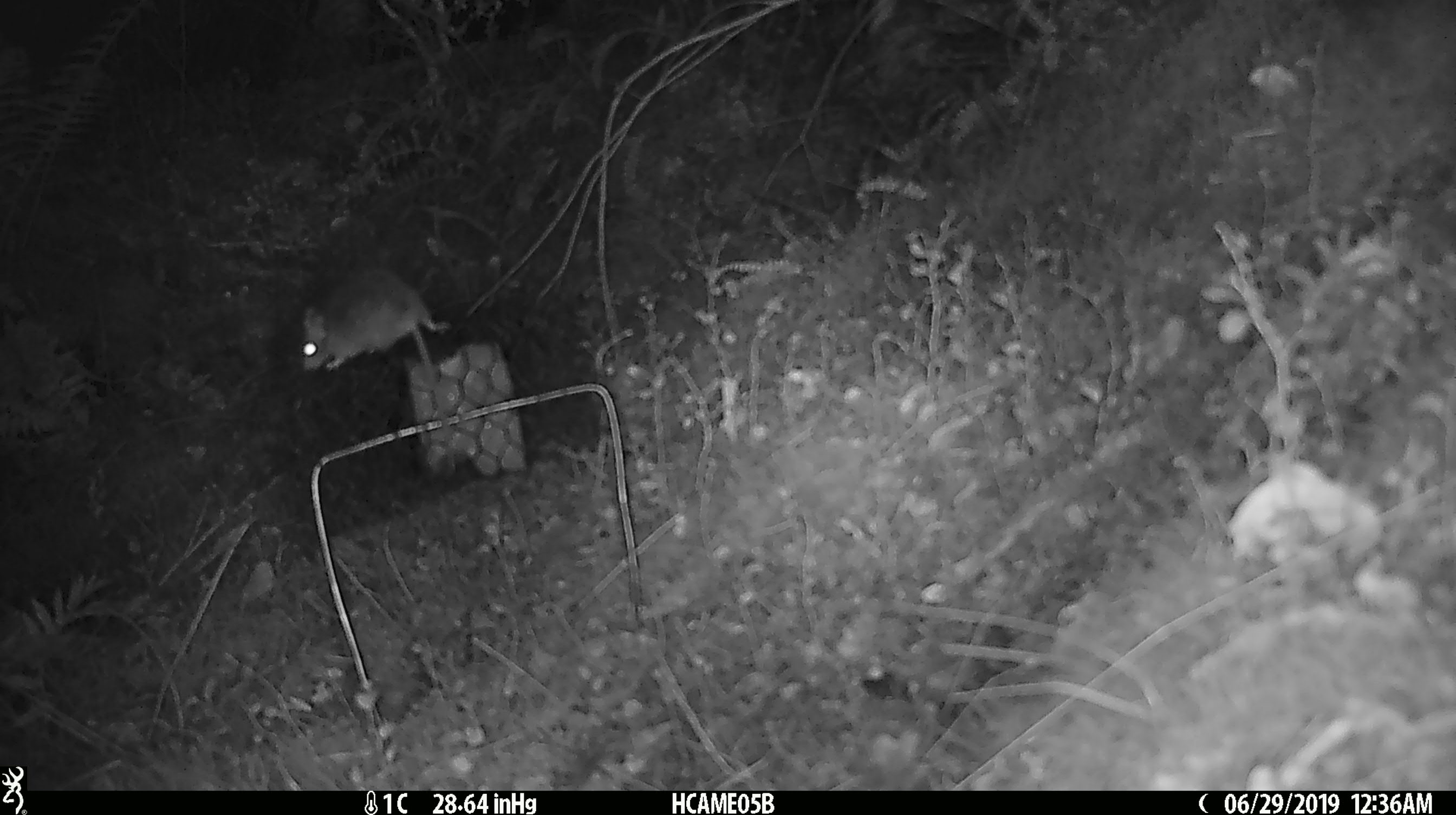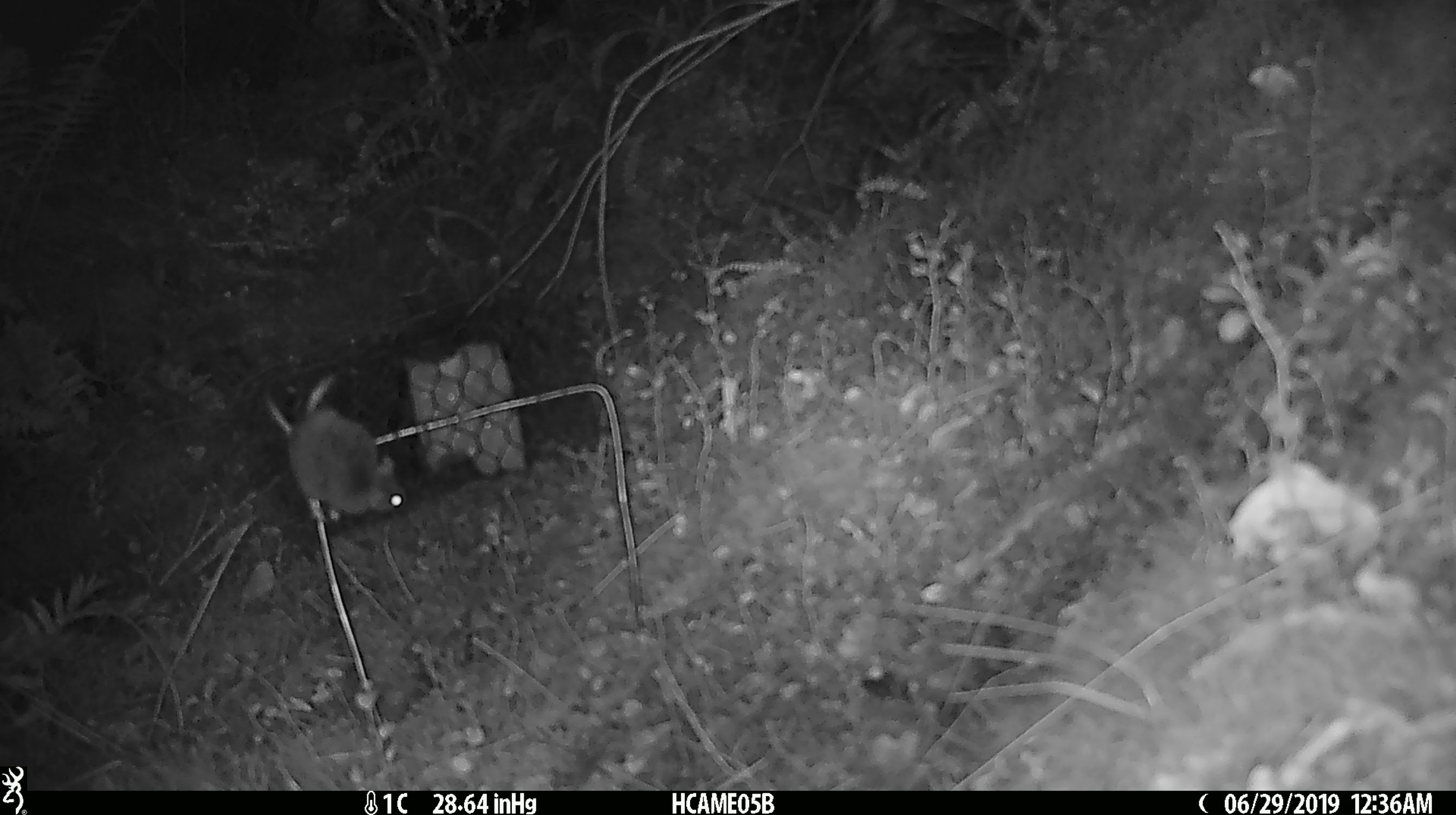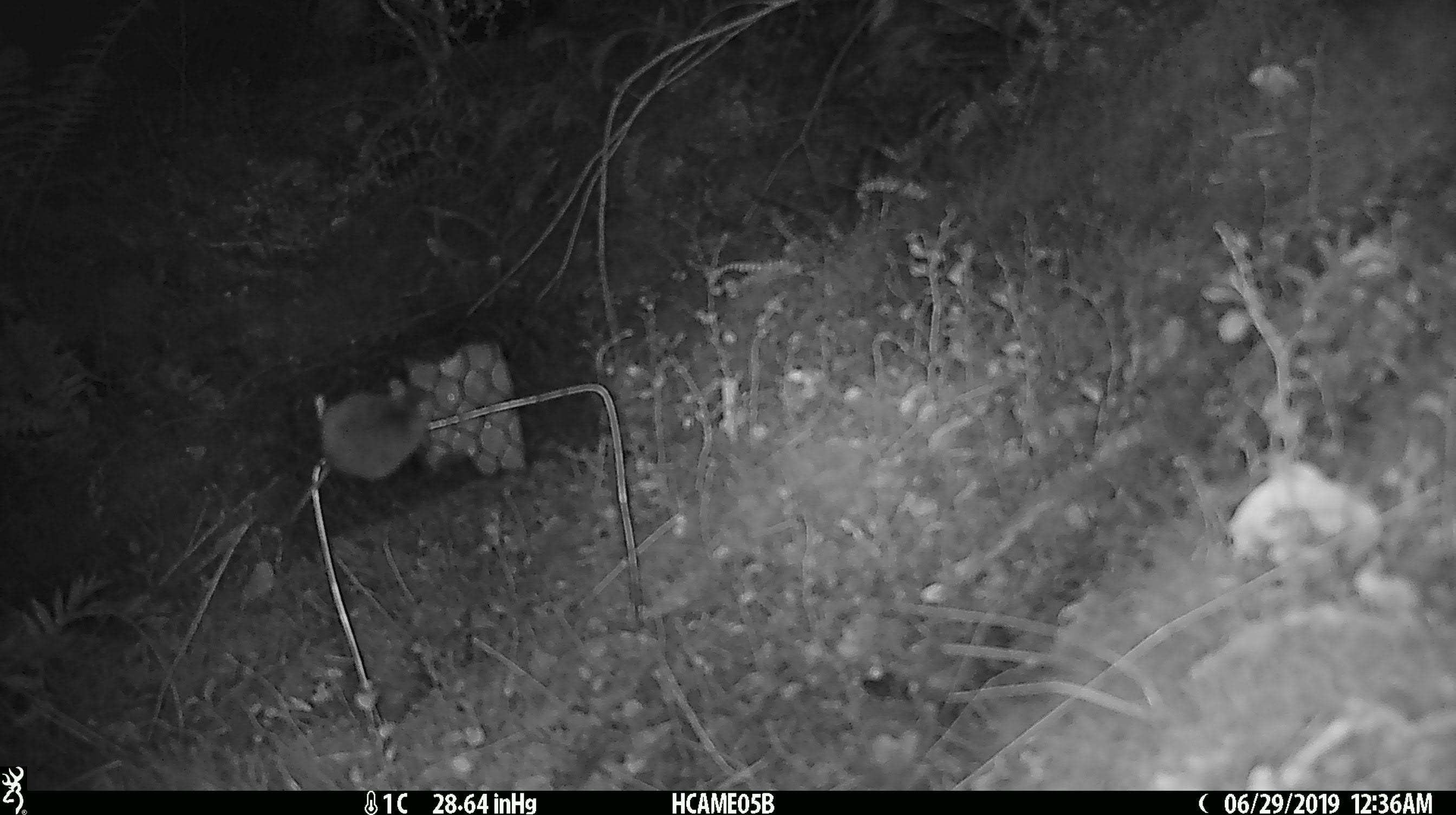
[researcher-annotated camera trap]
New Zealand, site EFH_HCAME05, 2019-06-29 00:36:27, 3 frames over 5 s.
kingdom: Animalia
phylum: Chordata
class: Mammalia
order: Rodentia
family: Muridae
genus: Mus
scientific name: Mus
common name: mouse